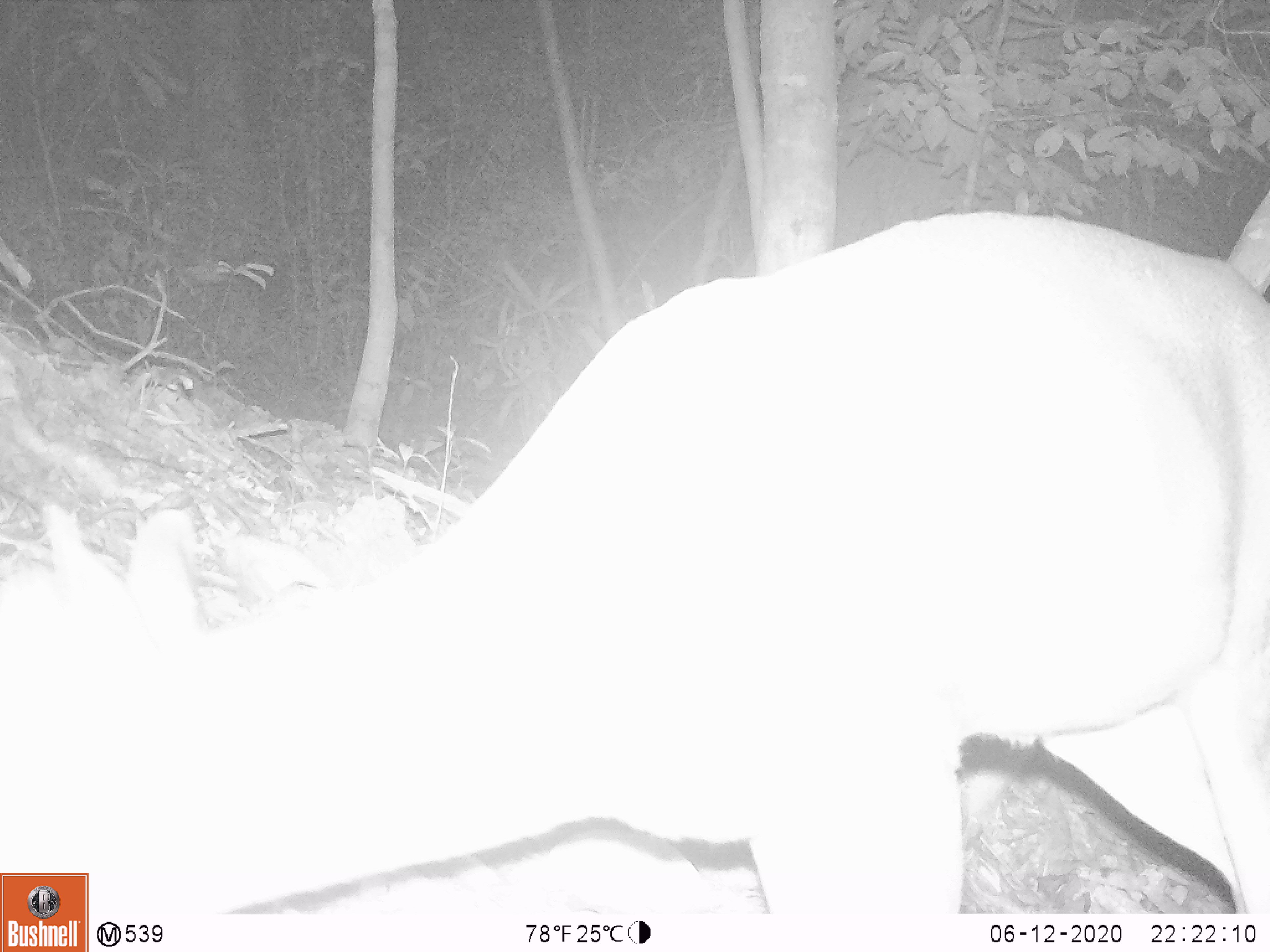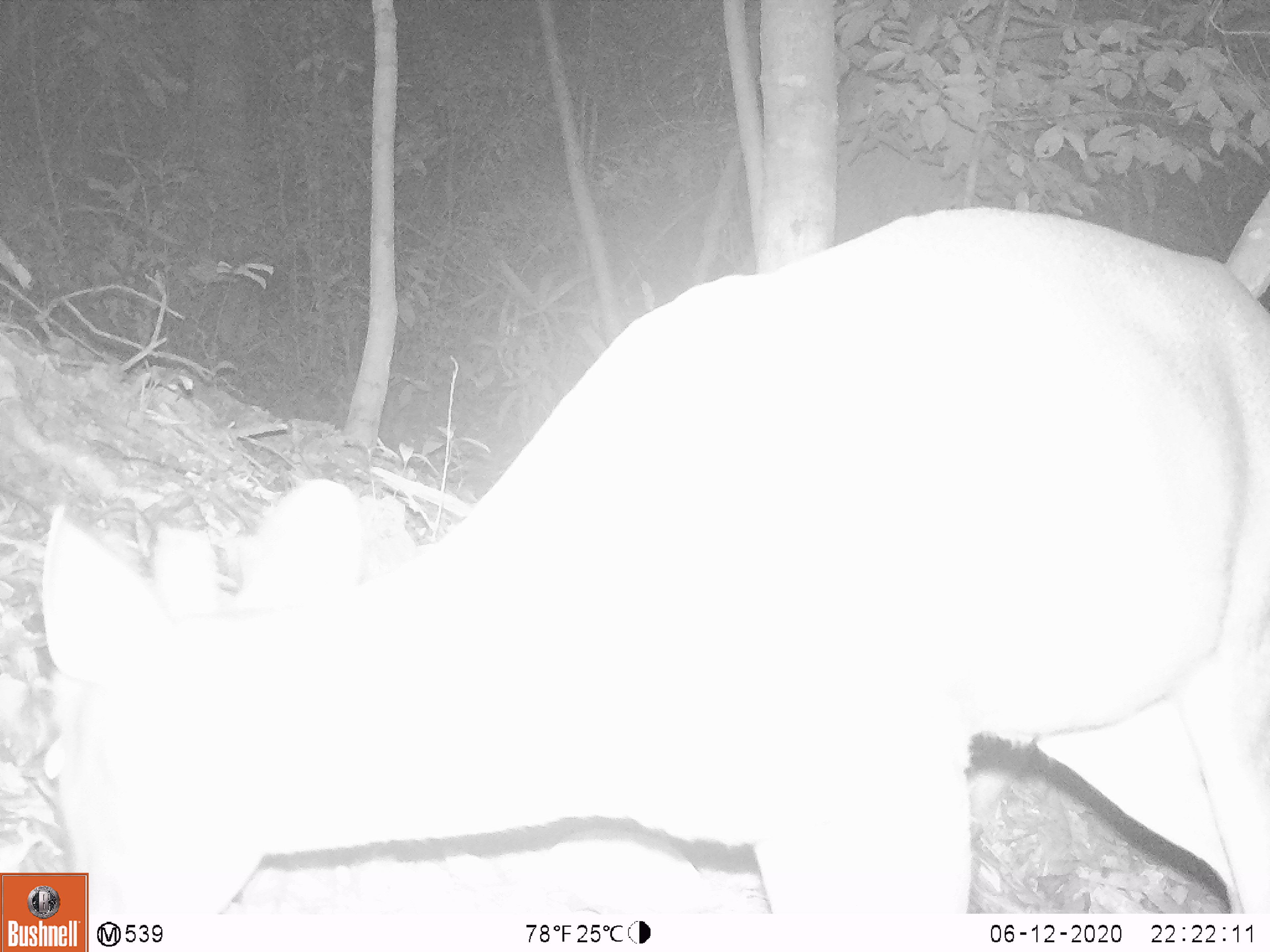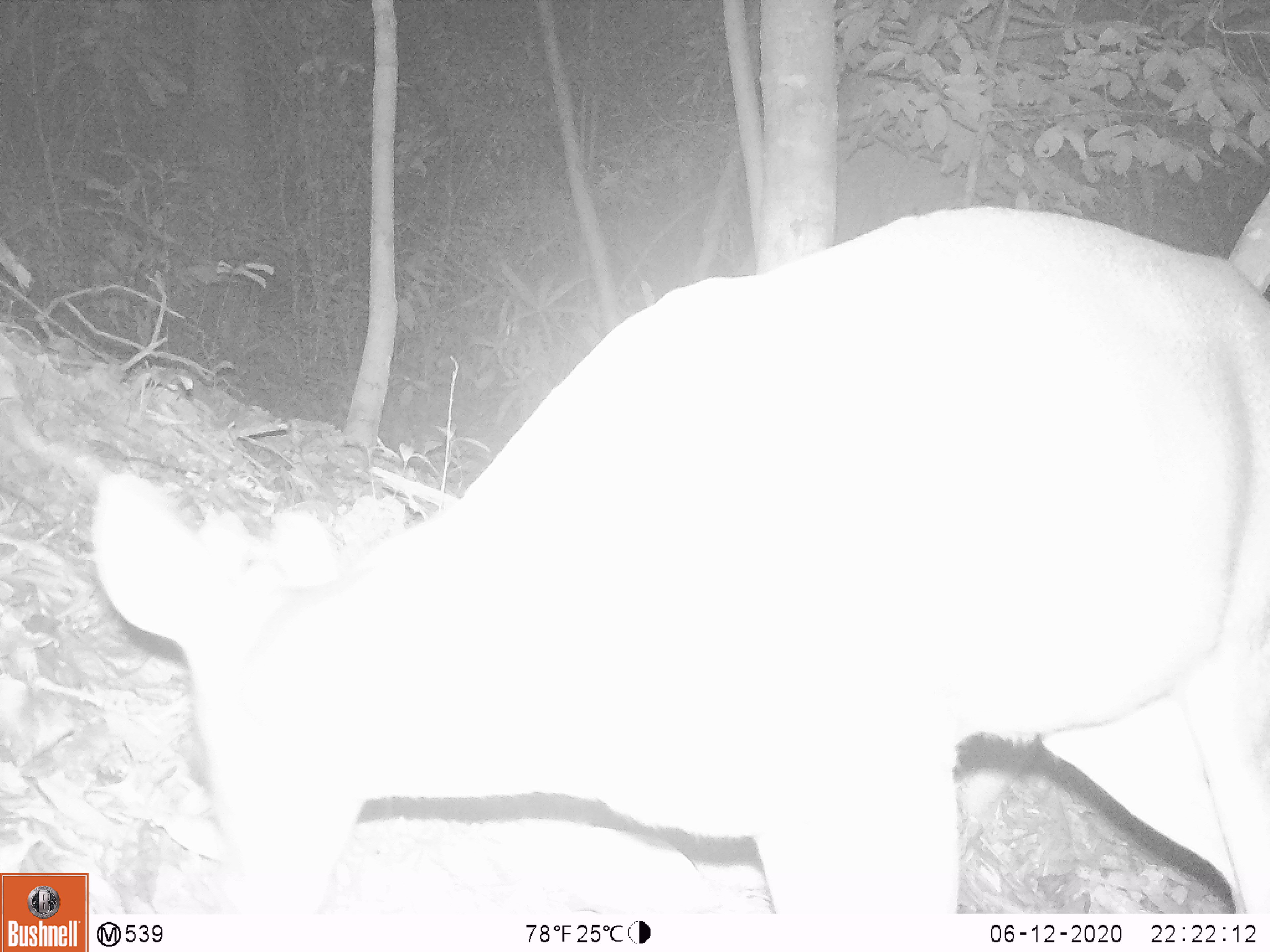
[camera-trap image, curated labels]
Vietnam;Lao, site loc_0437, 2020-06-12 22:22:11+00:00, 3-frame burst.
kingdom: Animalia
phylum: Chordata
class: Mammalia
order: Artiodactyla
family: Cervidae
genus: Muntiacus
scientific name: Muntiacus rooseveltorum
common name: roosevelt's muntjac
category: roosevelts muntjac group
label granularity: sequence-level